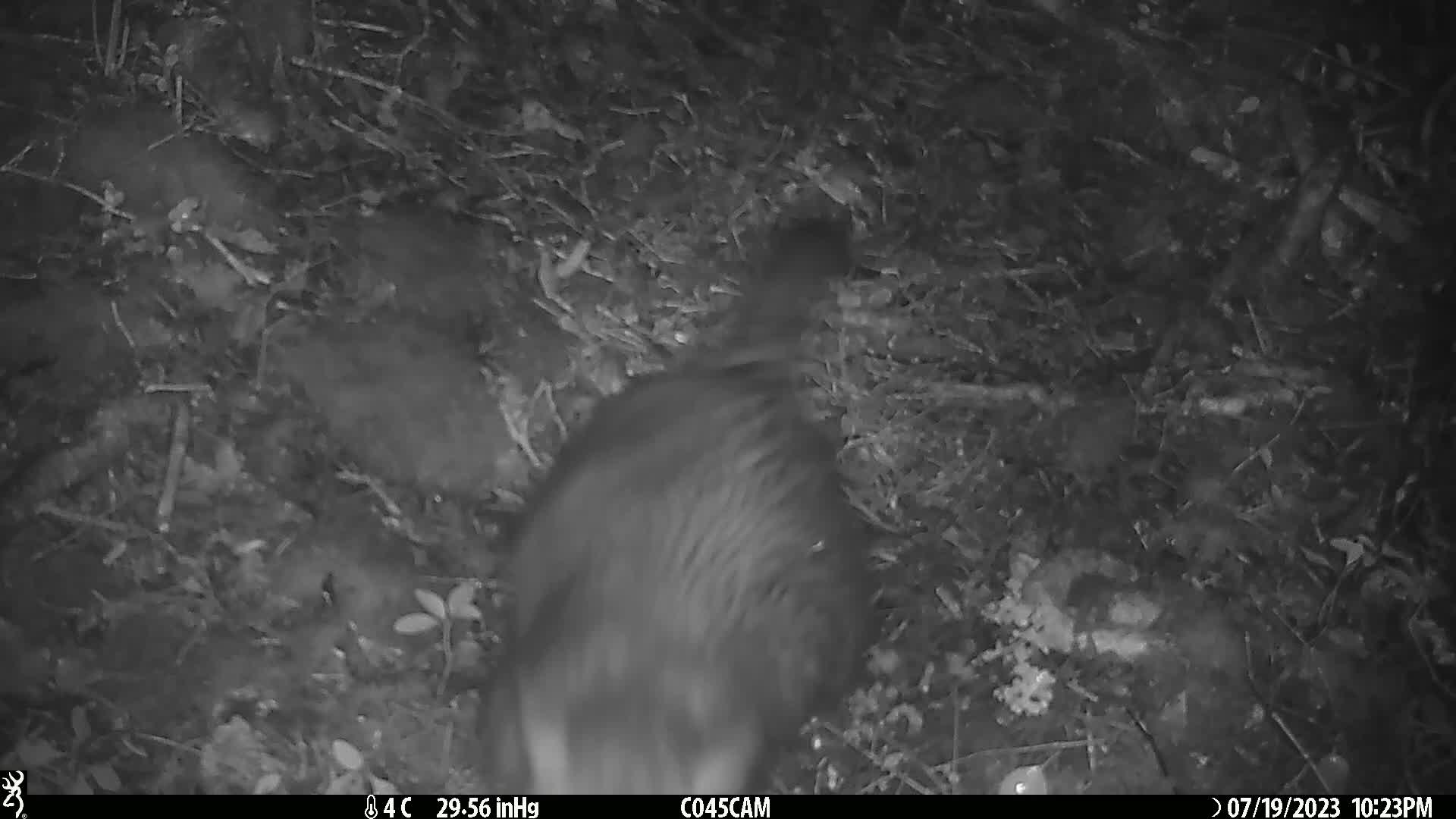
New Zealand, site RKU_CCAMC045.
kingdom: Animalia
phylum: Chordata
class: Mammalia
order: Diprotodontia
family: Phalangeridae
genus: Trichosurus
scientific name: Trichosurus vulpecula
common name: common brushtail possum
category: possum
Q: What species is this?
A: Possum (common brushtail possum) (Trichosurus vulpecula).